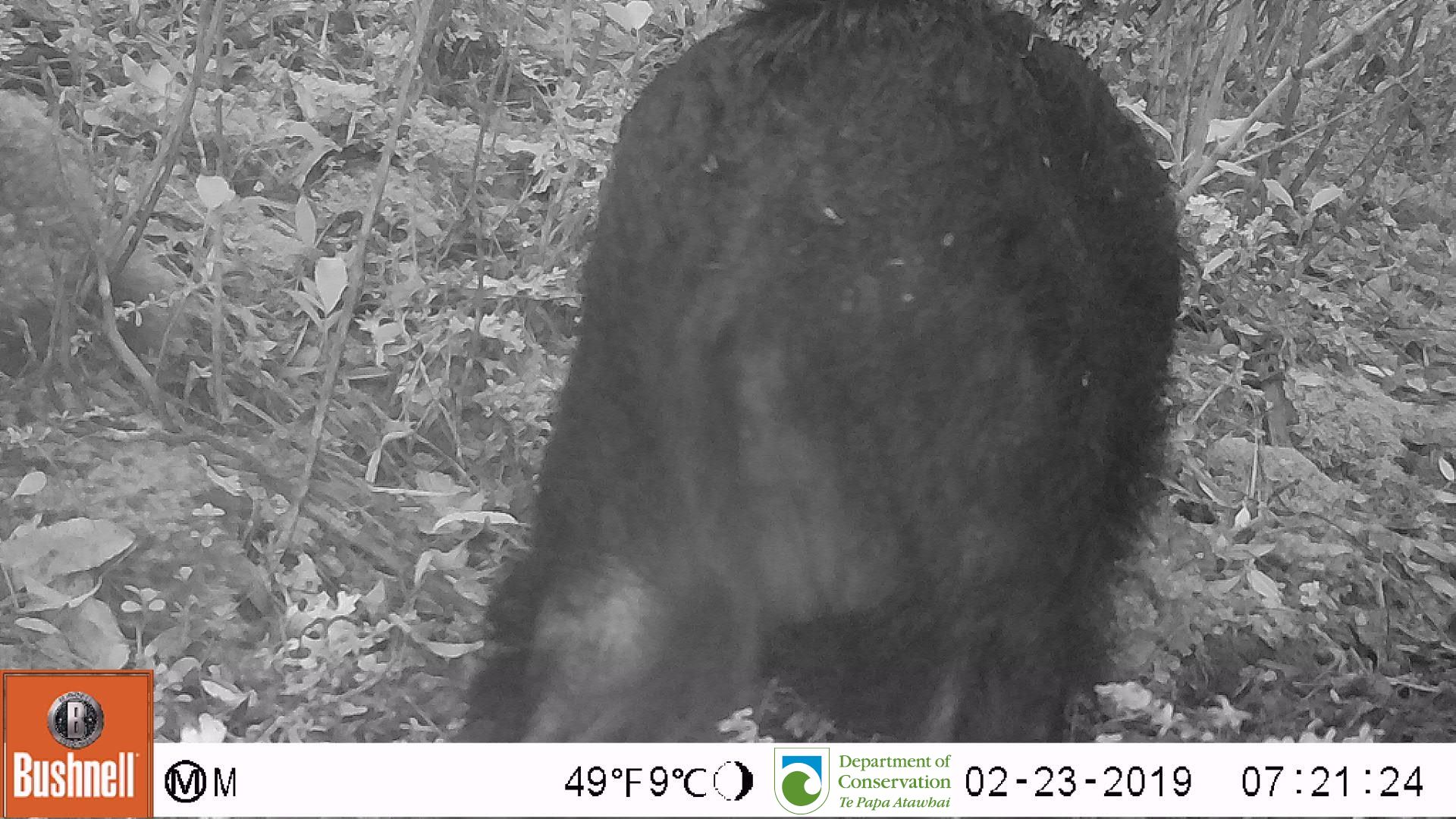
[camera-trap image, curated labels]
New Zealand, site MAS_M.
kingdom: Animalia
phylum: Chordata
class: Mammalia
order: Artiodactyla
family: Suidae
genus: Sus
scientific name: Sus scrofa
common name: pig